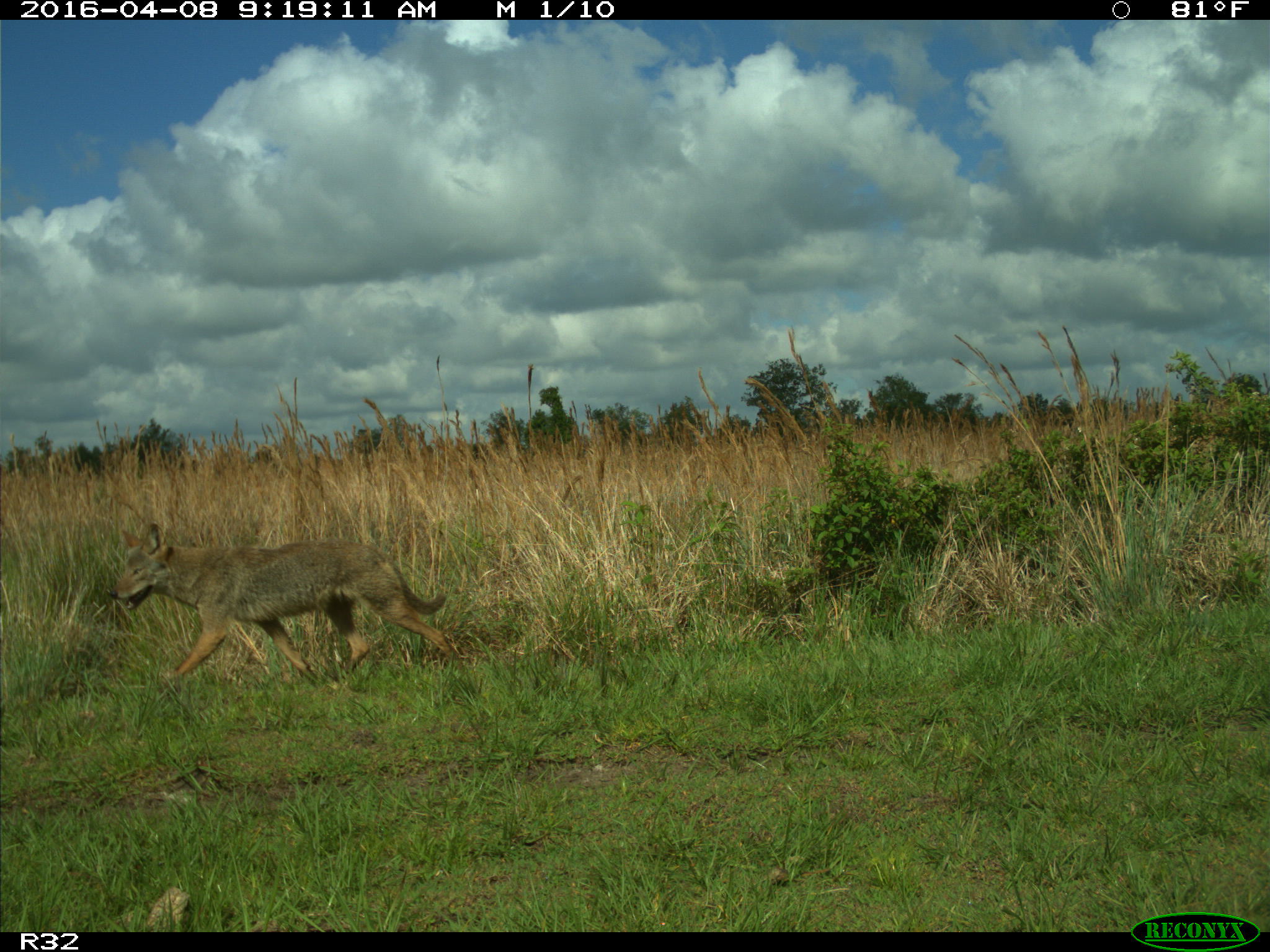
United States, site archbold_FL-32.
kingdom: Animalia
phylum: Chordata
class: Mammalia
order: Carnivora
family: Canidae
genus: Canis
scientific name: Canis latrans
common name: coyote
Canis latrans (coyote).